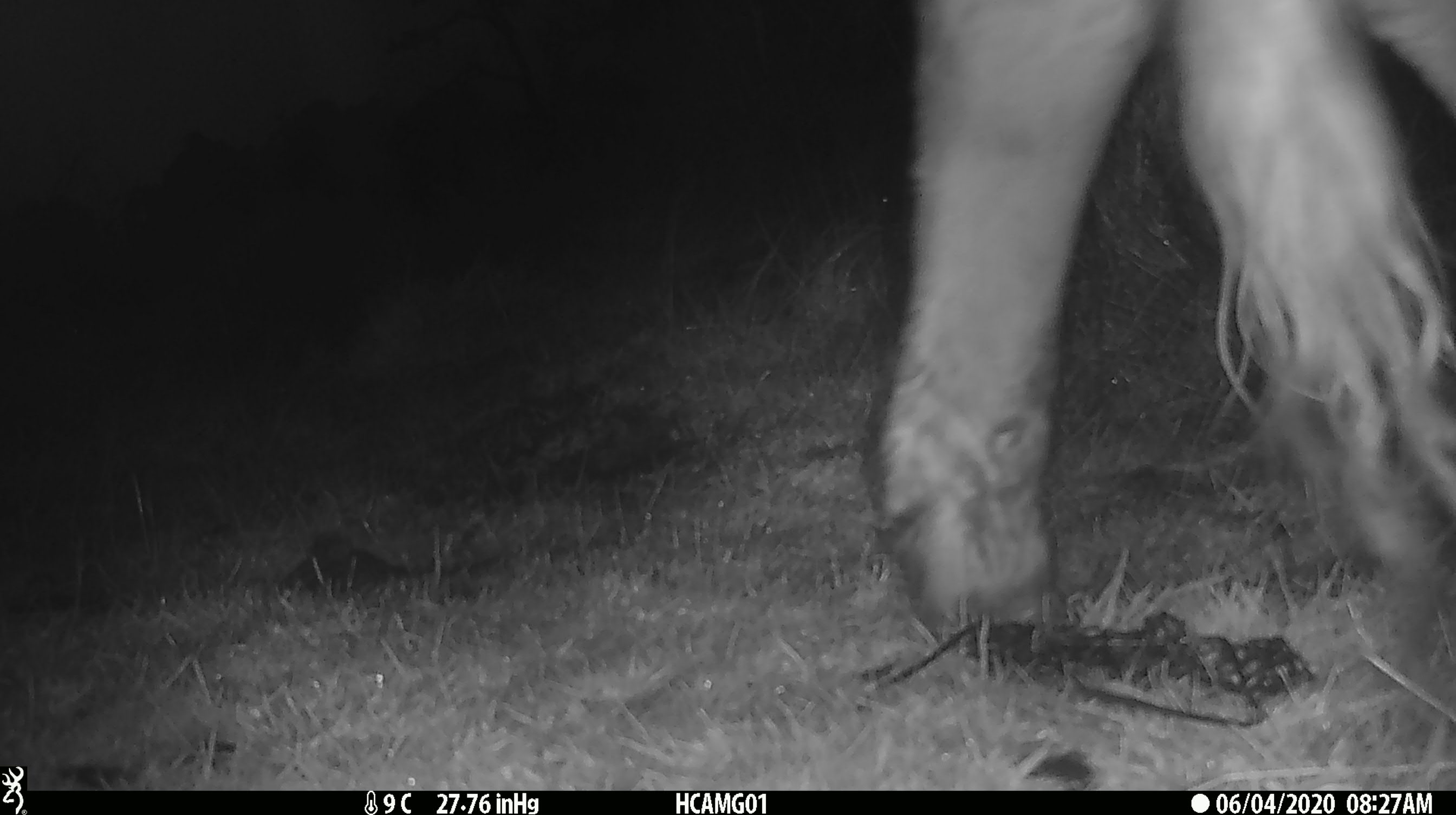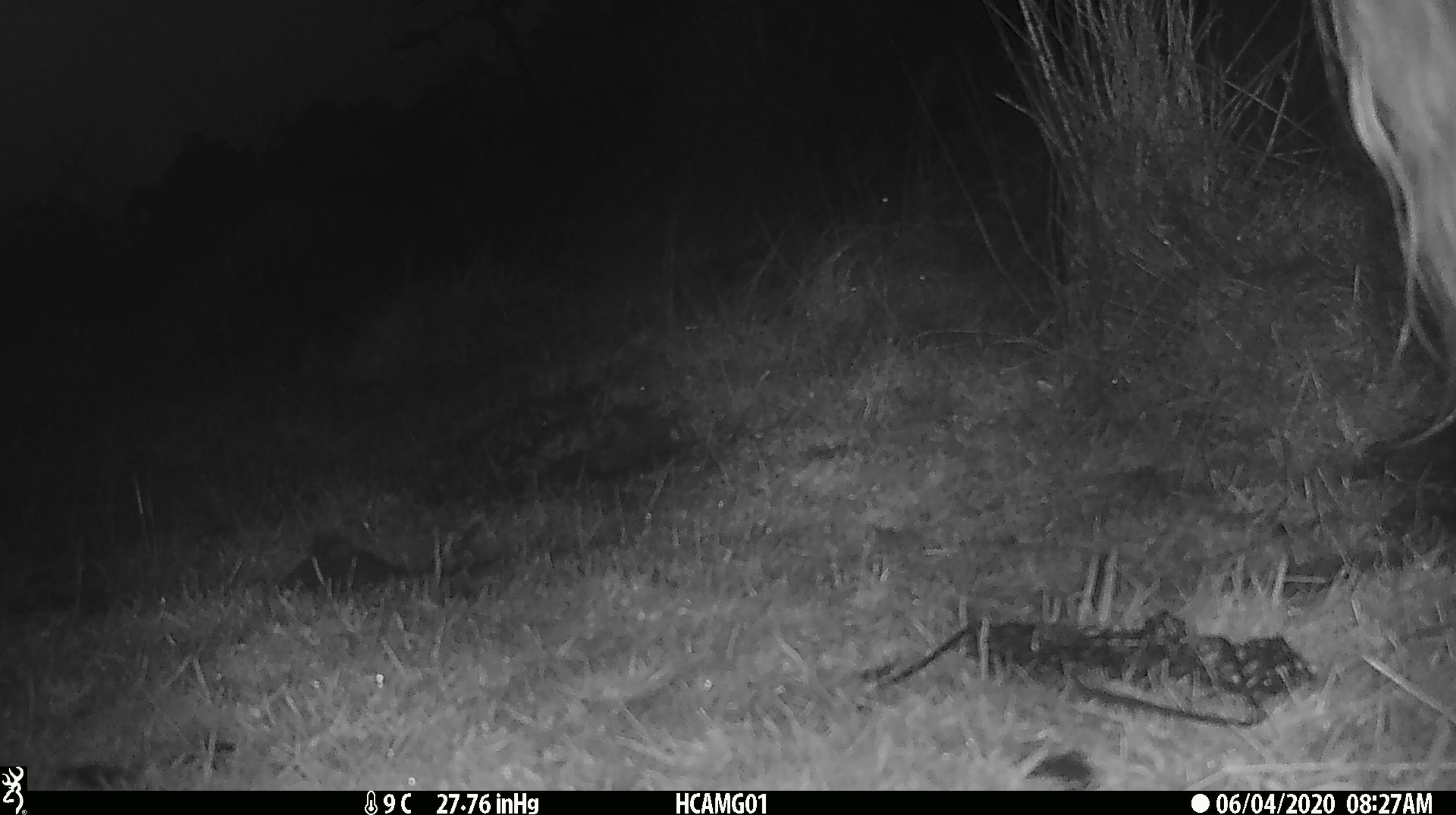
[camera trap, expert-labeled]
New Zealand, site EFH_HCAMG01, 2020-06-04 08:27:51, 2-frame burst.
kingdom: Animalia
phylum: Chordata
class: Mammalia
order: Artiodactyla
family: Bovidae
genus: Bos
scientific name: Bos taurus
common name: domestic cow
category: cow